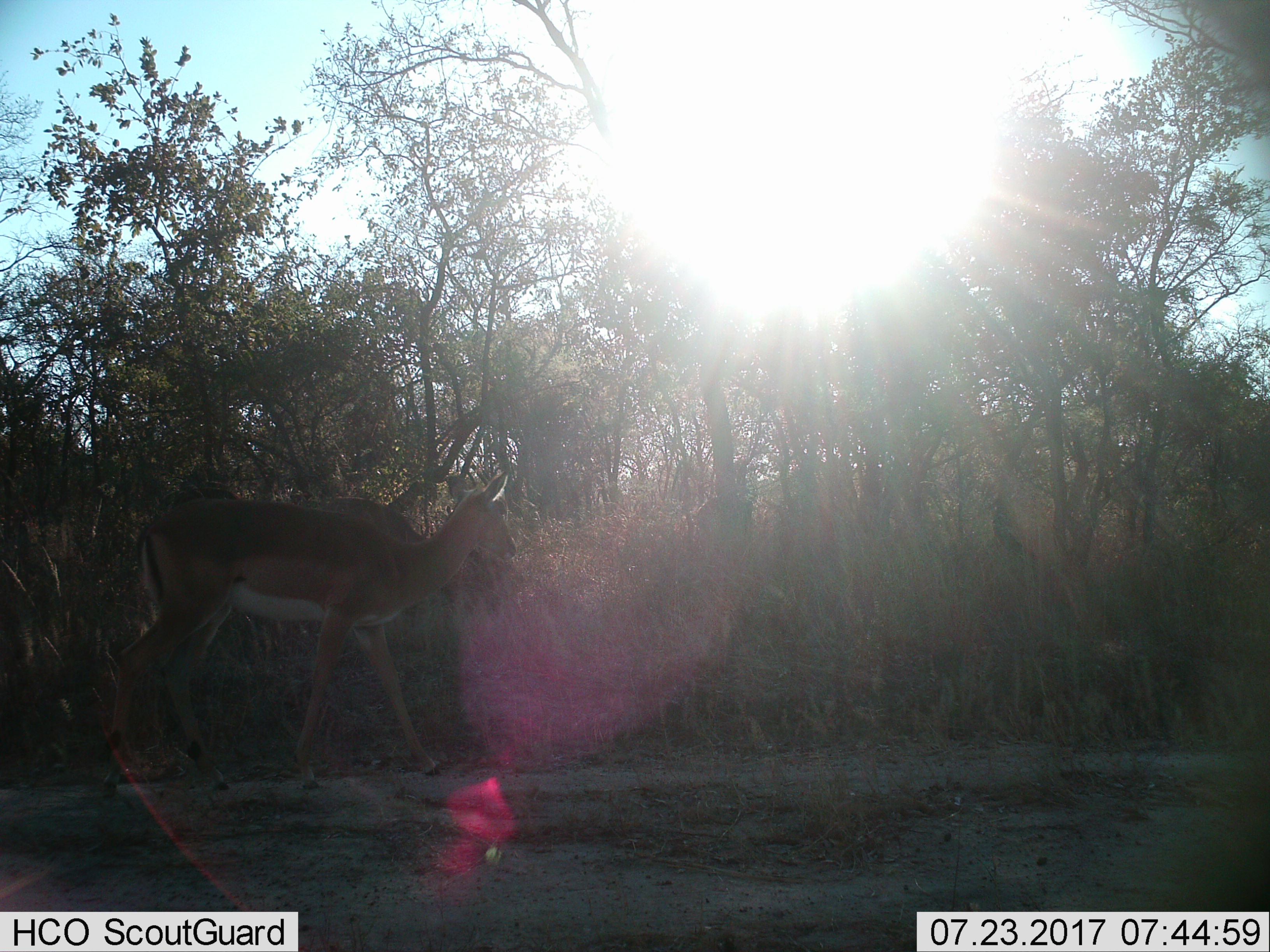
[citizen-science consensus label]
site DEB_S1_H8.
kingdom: Animalia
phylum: Chordata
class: Mammalia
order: Artiodactyla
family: Bovidae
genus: Aepyceros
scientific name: Aepyceros melampus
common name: impala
Impala (Aepyceros melampus), count 2. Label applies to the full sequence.